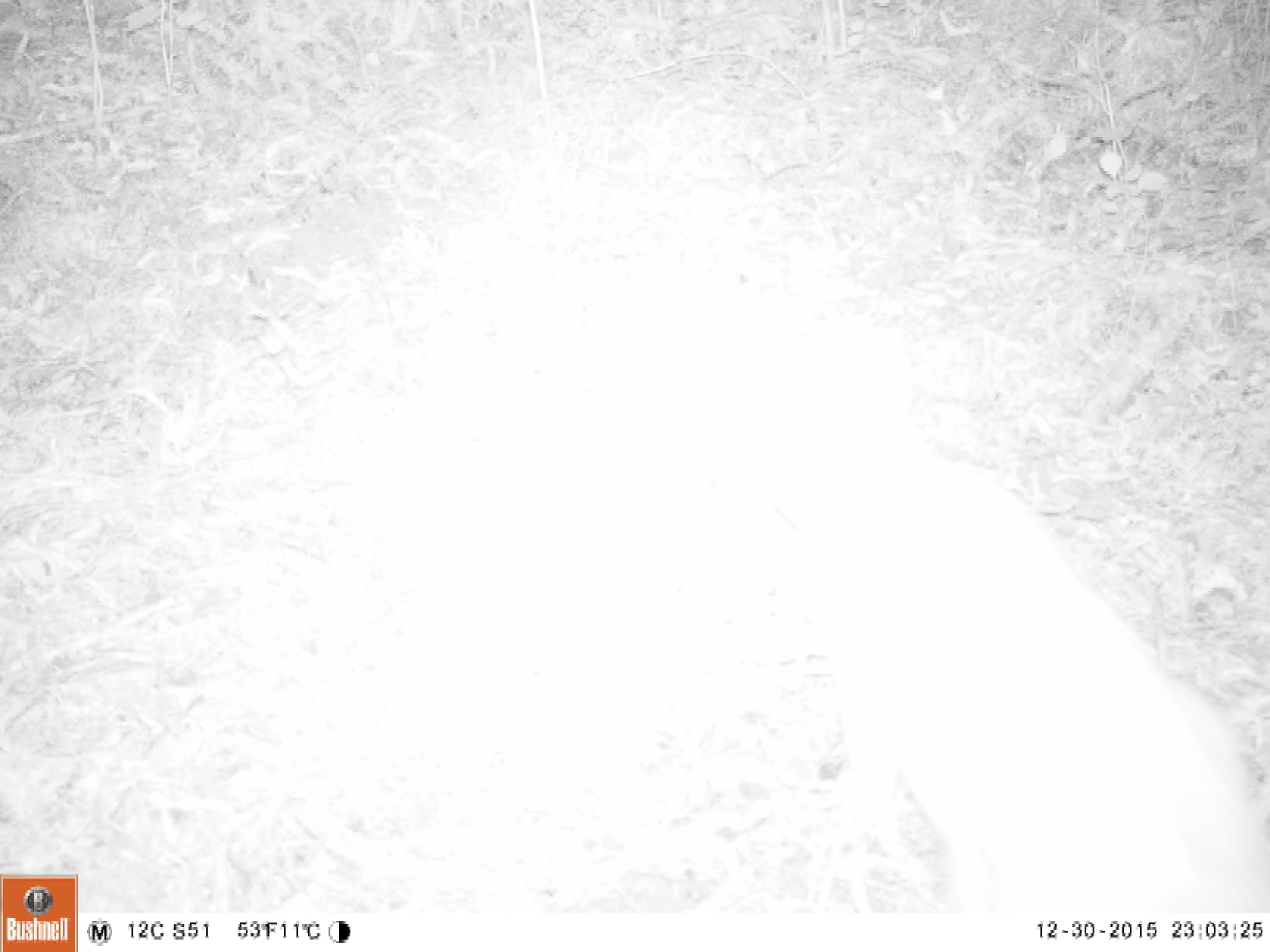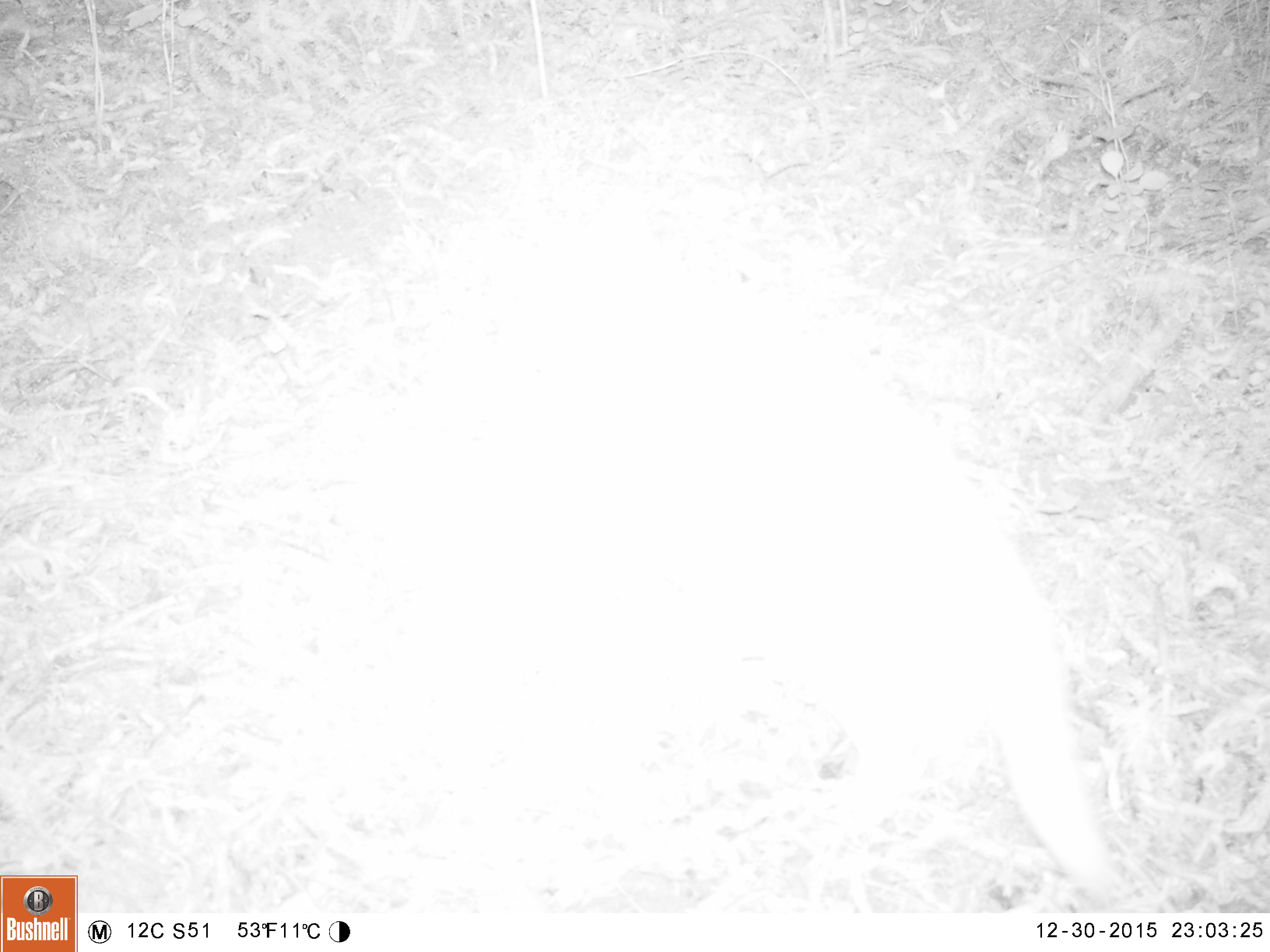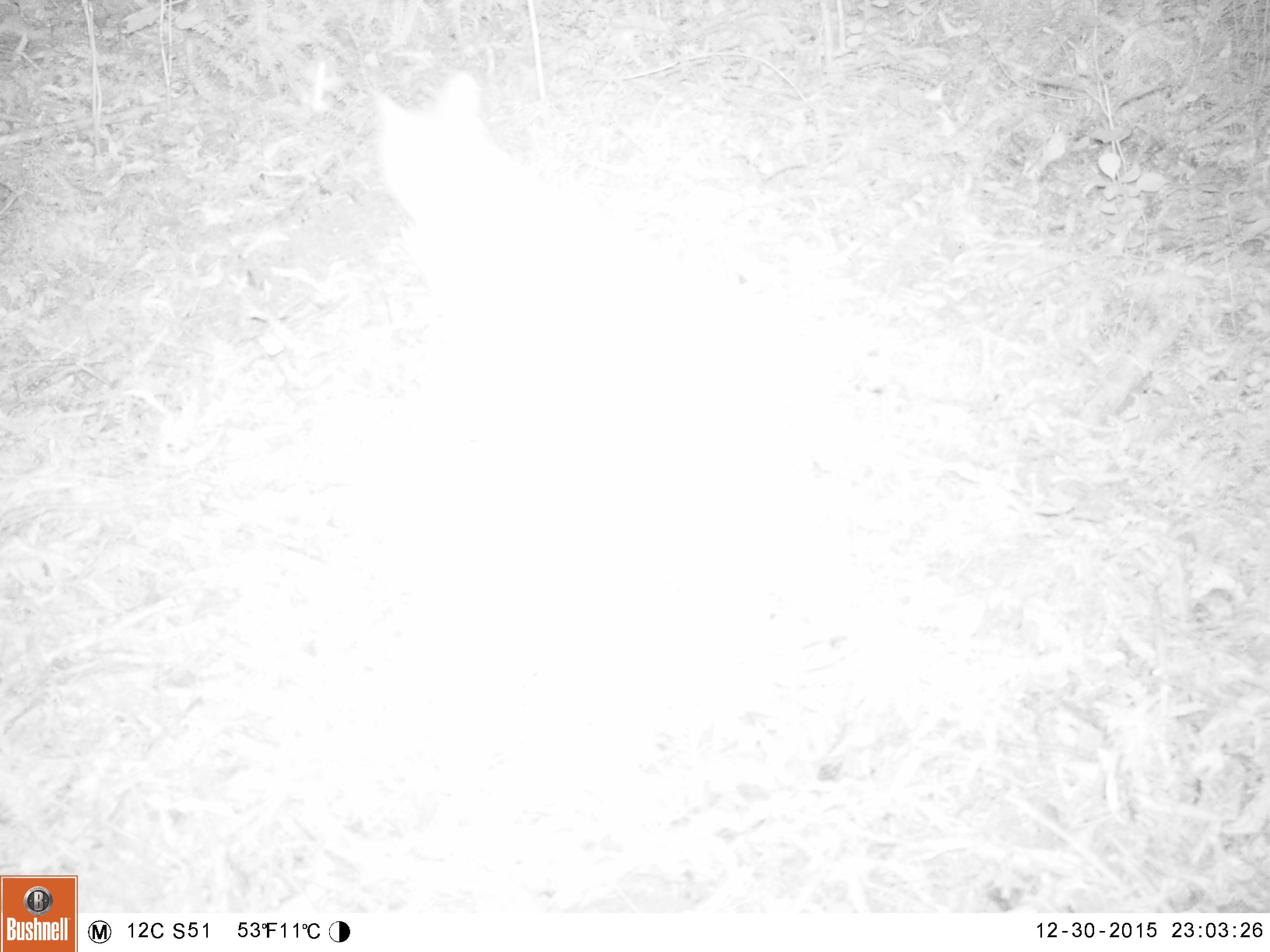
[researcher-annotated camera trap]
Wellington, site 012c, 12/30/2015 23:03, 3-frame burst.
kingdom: Animalia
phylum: Chordata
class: Mammalia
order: Carnivora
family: Felidae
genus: Felis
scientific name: Felis catus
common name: cat